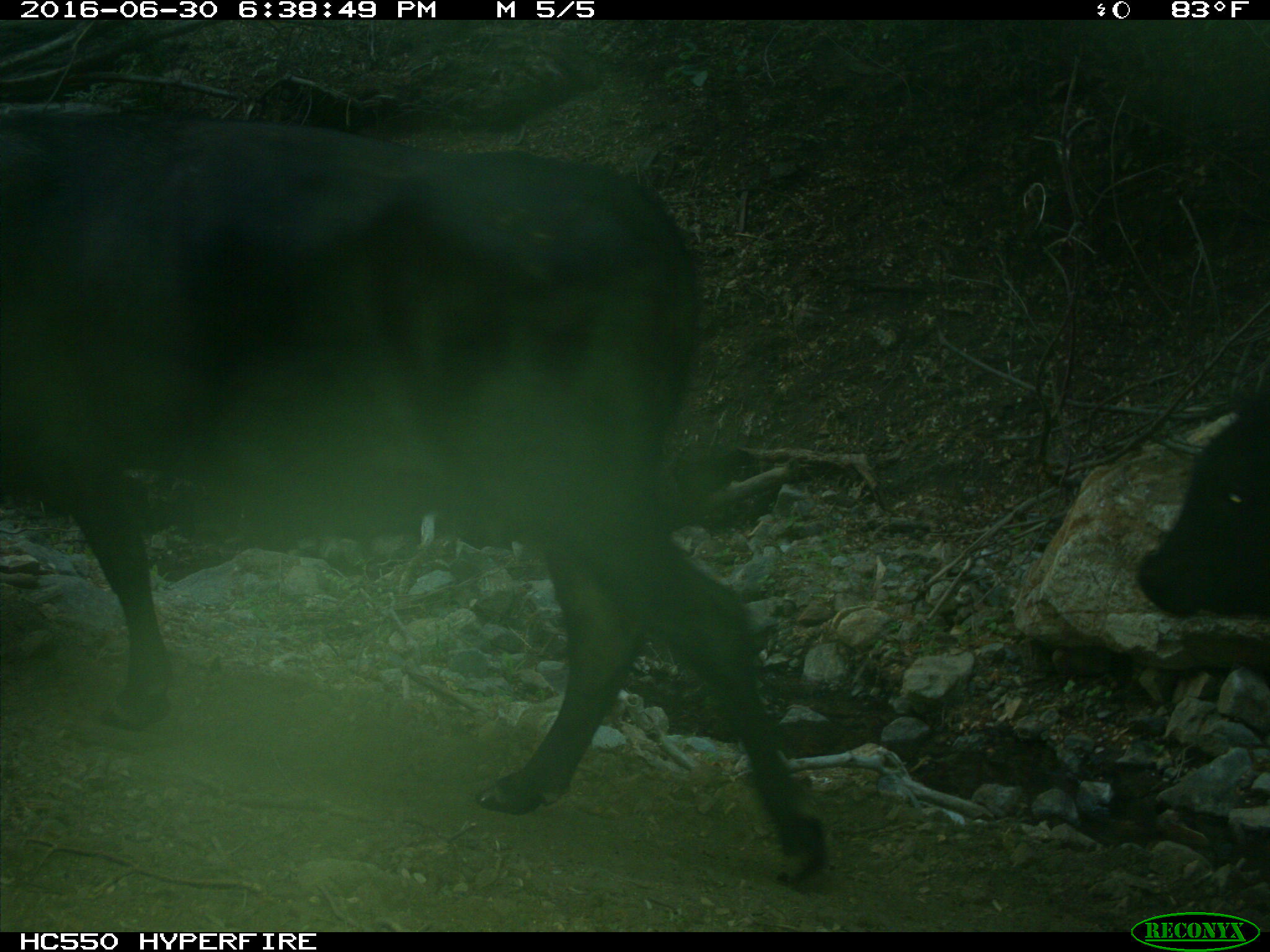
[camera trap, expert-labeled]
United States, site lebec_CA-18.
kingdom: Animalia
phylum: Chordata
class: Mammalia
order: Artiodactyla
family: Bovidae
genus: Bos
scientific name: Bos taurus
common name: domestic cow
Bos taurus (domestic cow).